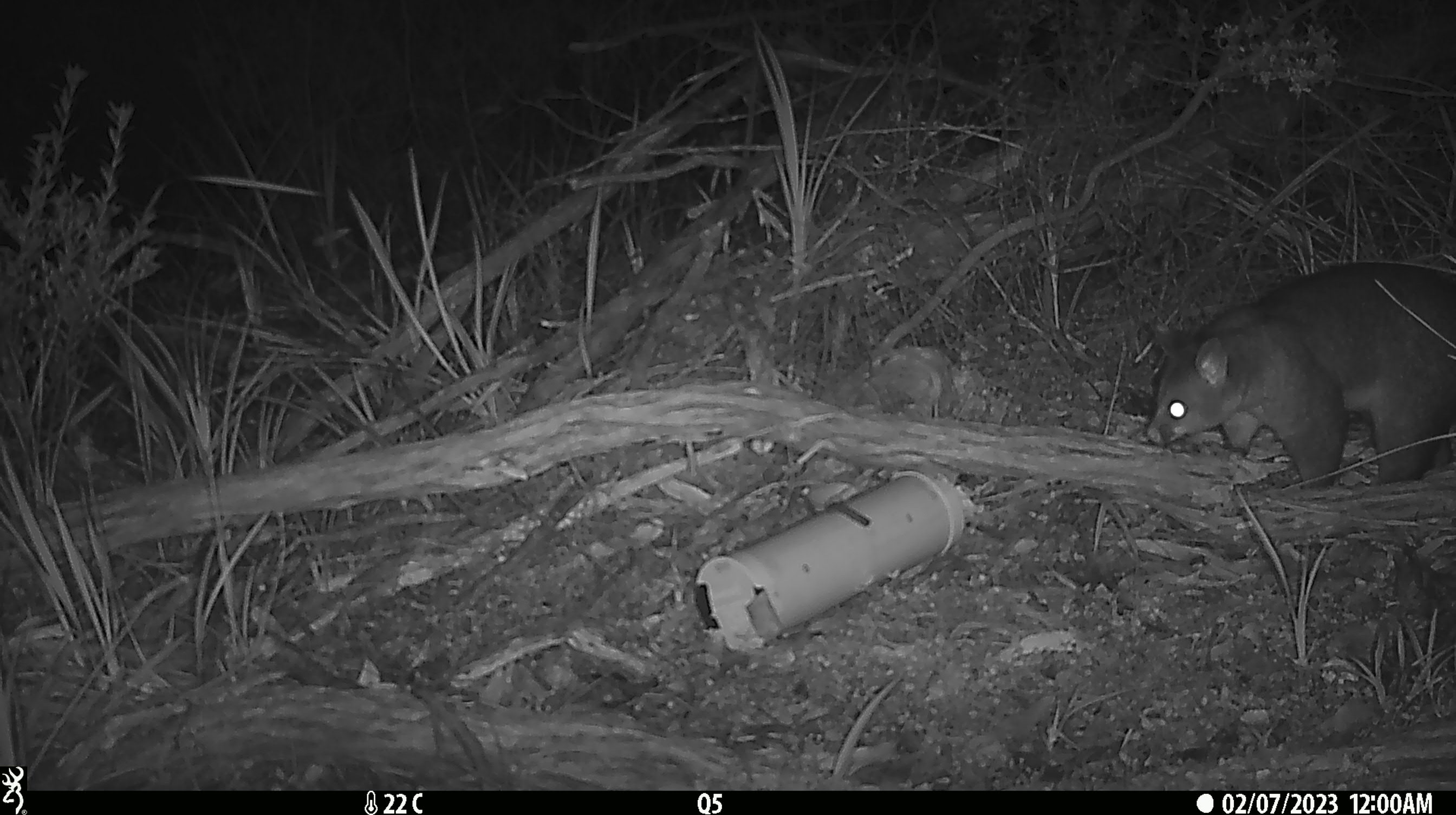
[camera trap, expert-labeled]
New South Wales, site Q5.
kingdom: Animalia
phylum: Chordata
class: Mammalia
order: Diprotodontia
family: Phalangeridae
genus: Trichosurus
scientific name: Trichosurus vulpecula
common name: common brushtail possum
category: possum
Possum (common brushtail possum) (Trichosurus vulpecula).